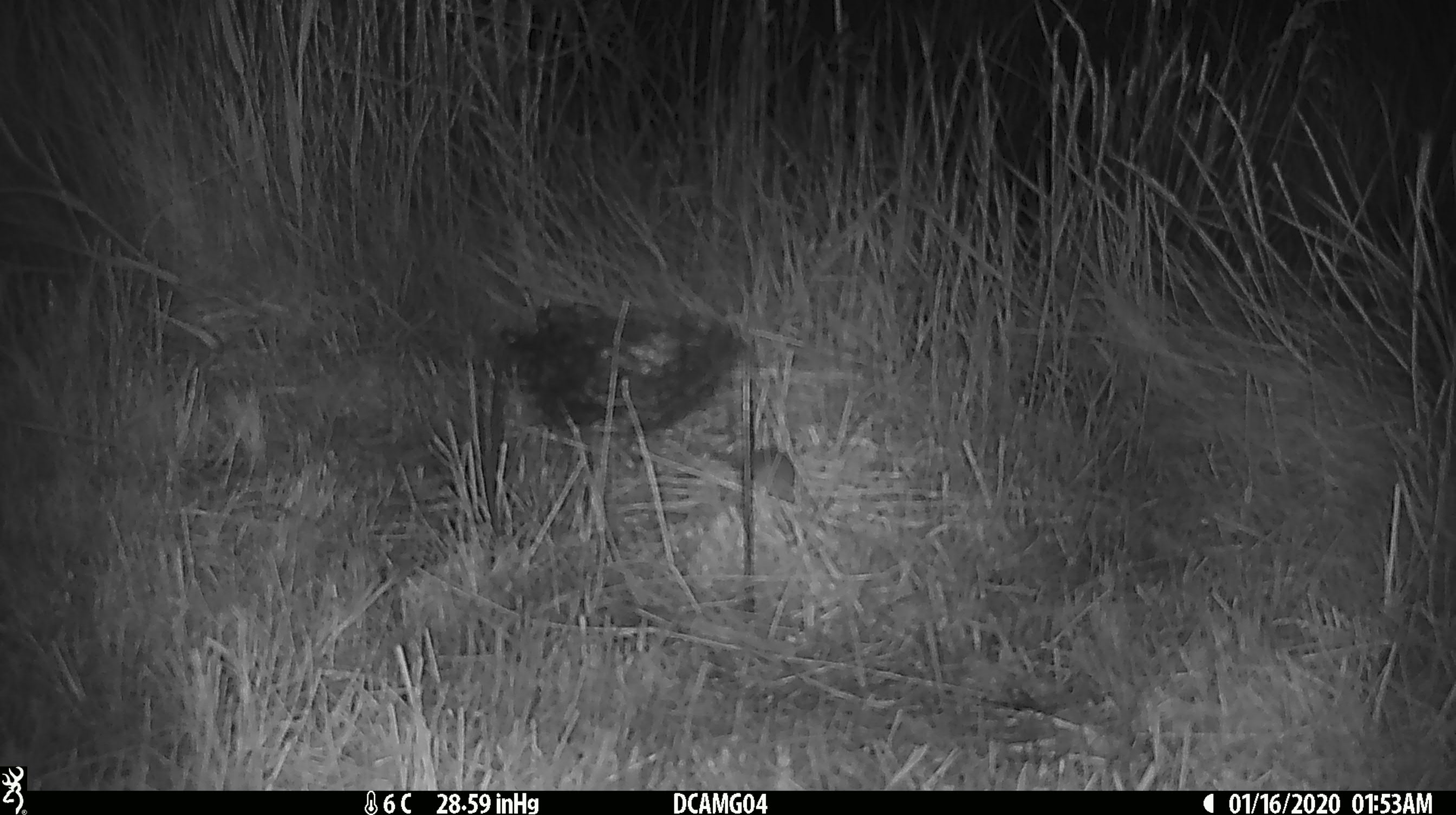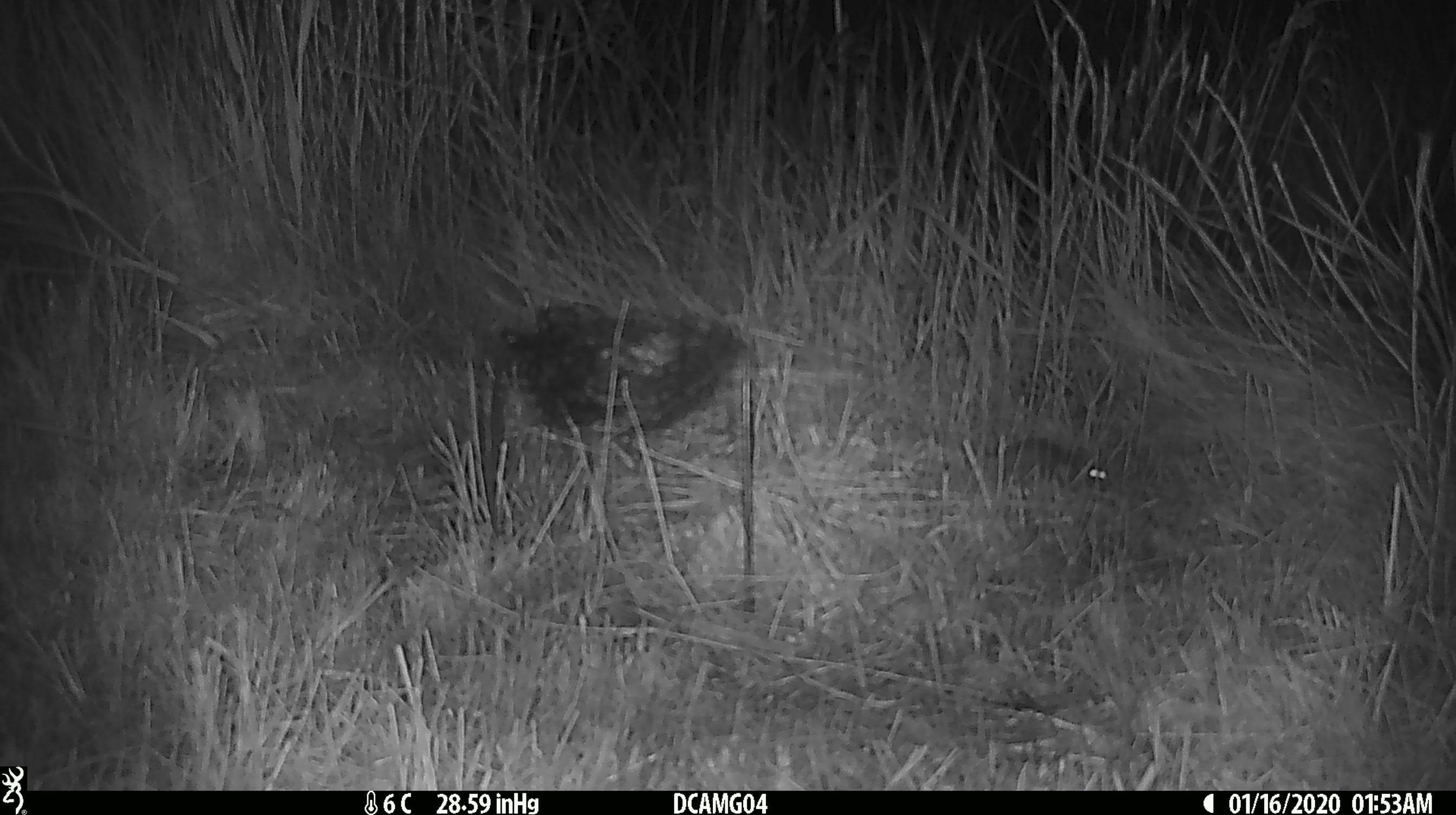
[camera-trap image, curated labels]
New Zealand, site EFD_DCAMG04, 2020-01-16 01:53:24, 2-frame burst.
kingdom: Animalia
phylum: Chordata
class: Mammalia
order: Rodentia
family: Muridae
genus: Mus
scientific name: Mus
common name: mouse